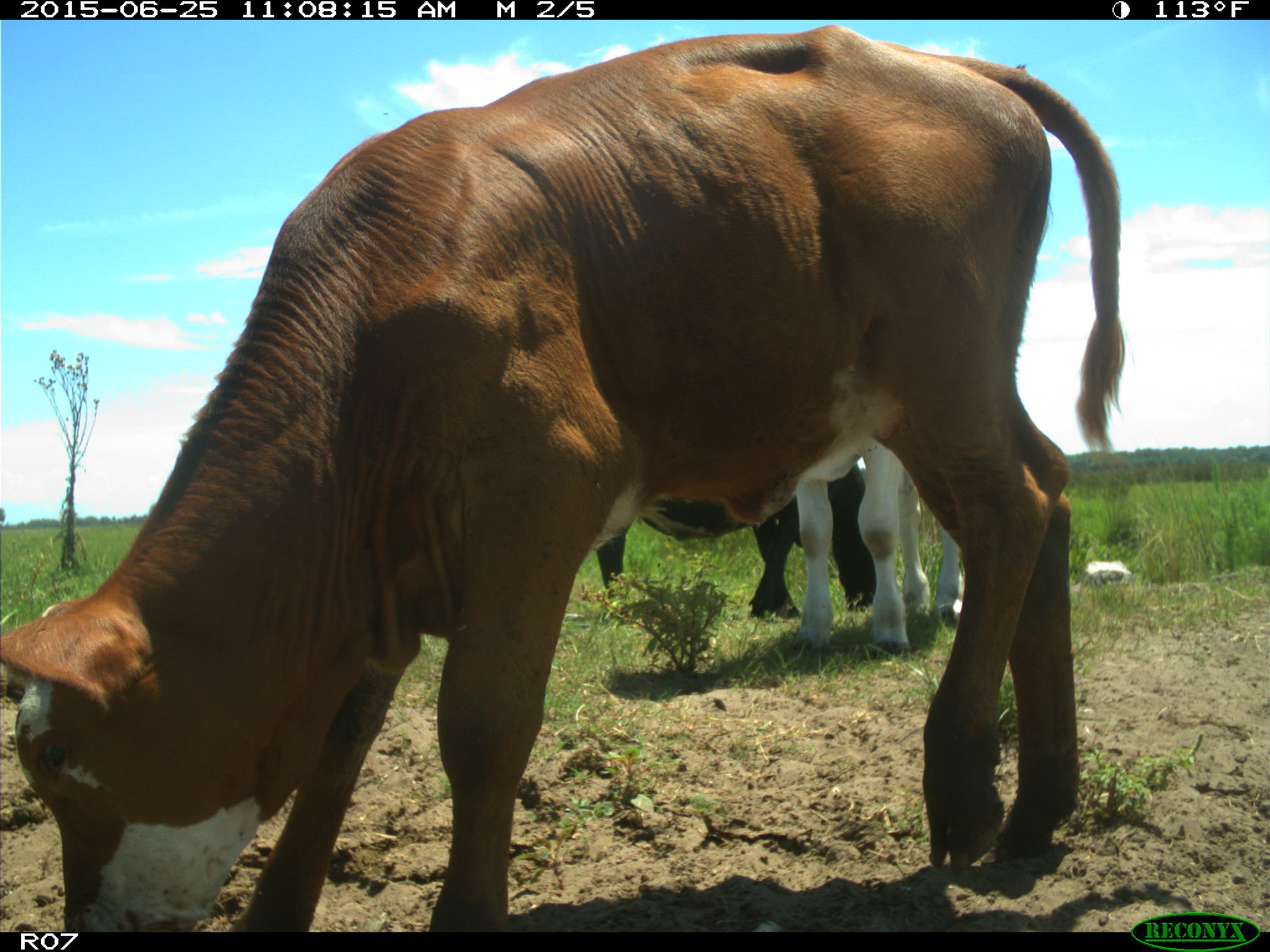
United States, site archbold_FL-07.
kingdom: Animalia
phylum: Chordata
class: Mammalia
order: Artiodactyla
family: Bovidae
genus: Bos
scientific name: Bos taurus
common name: domestic cow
Bos taurus (domestic cow).